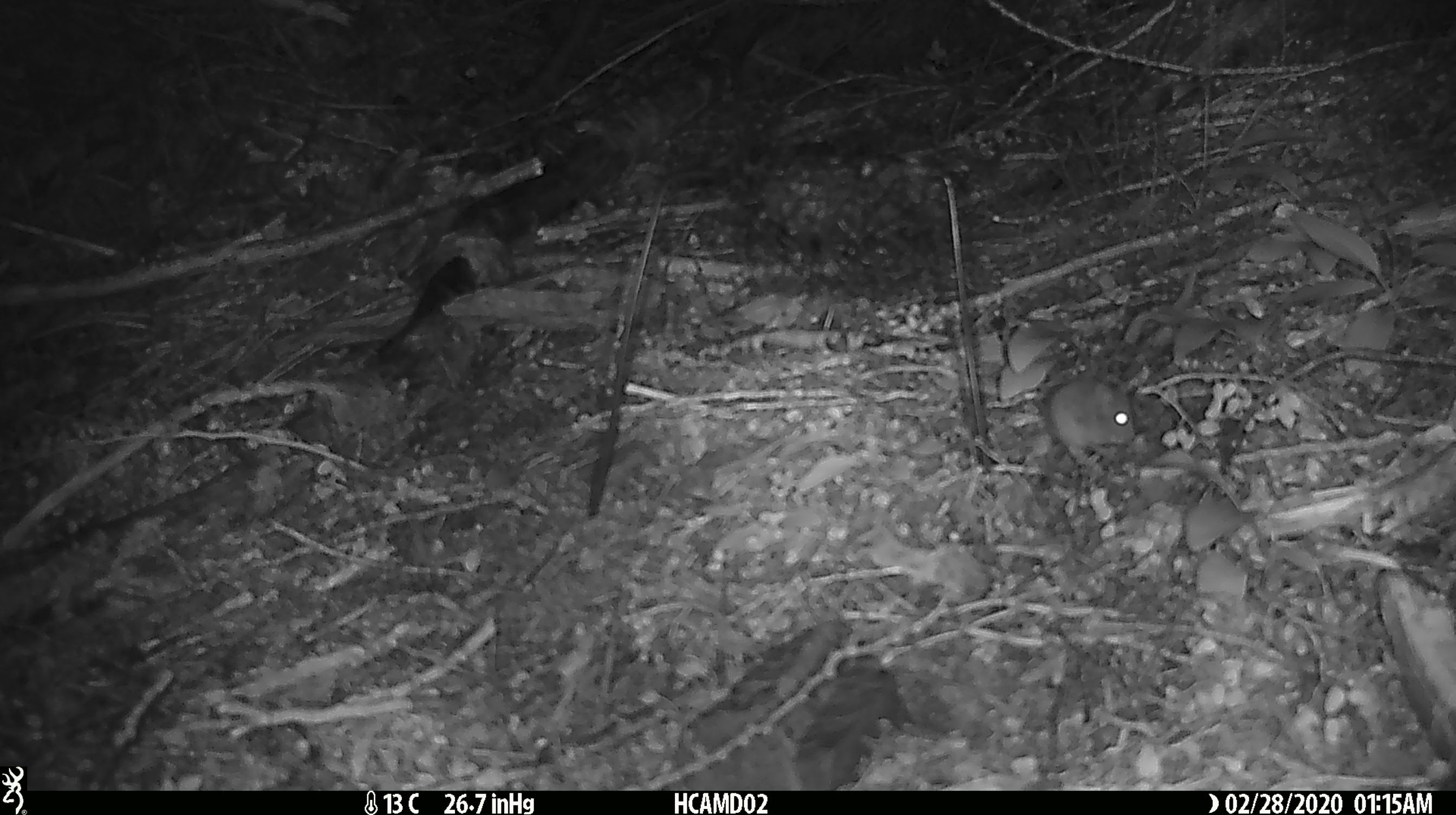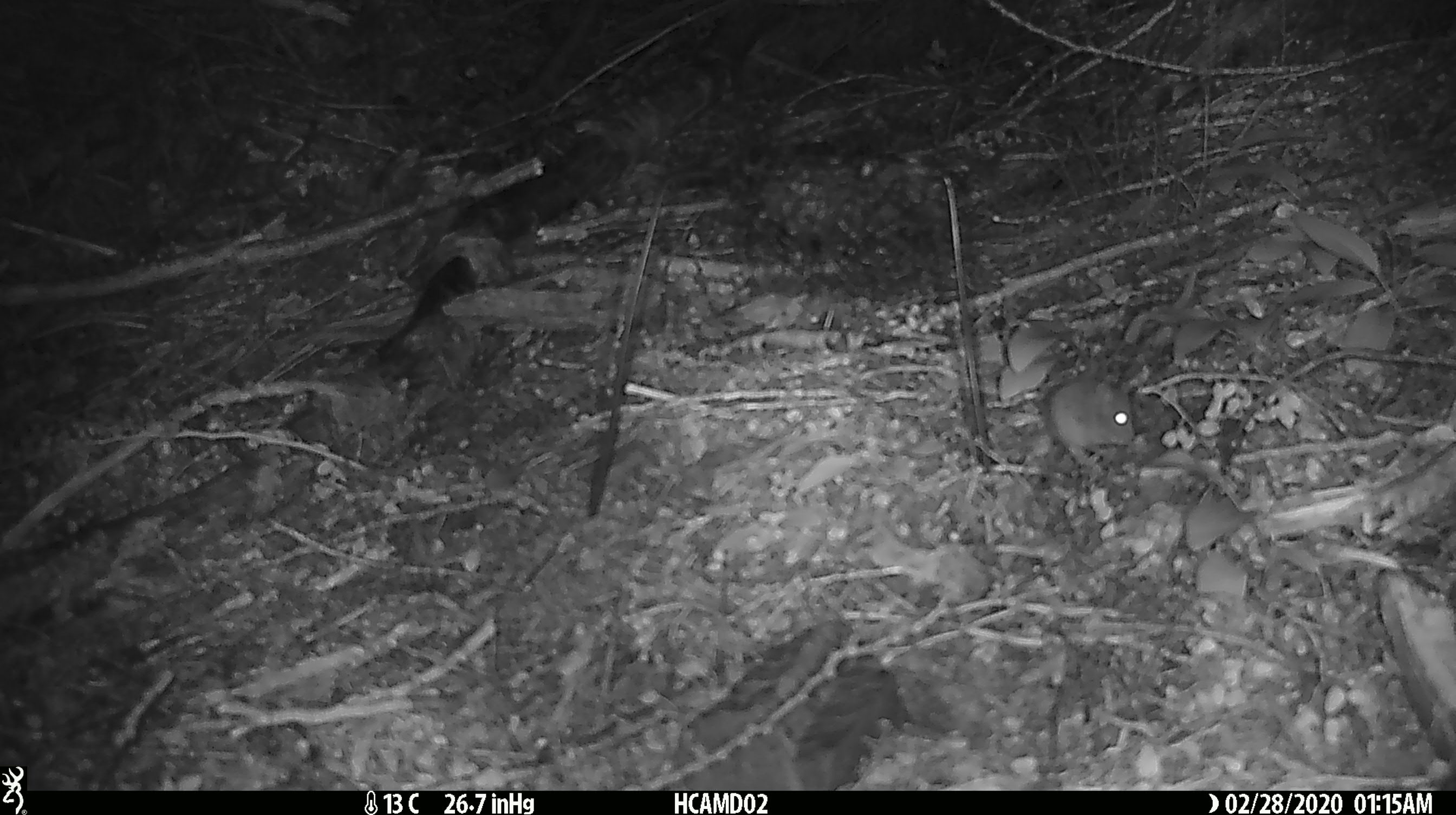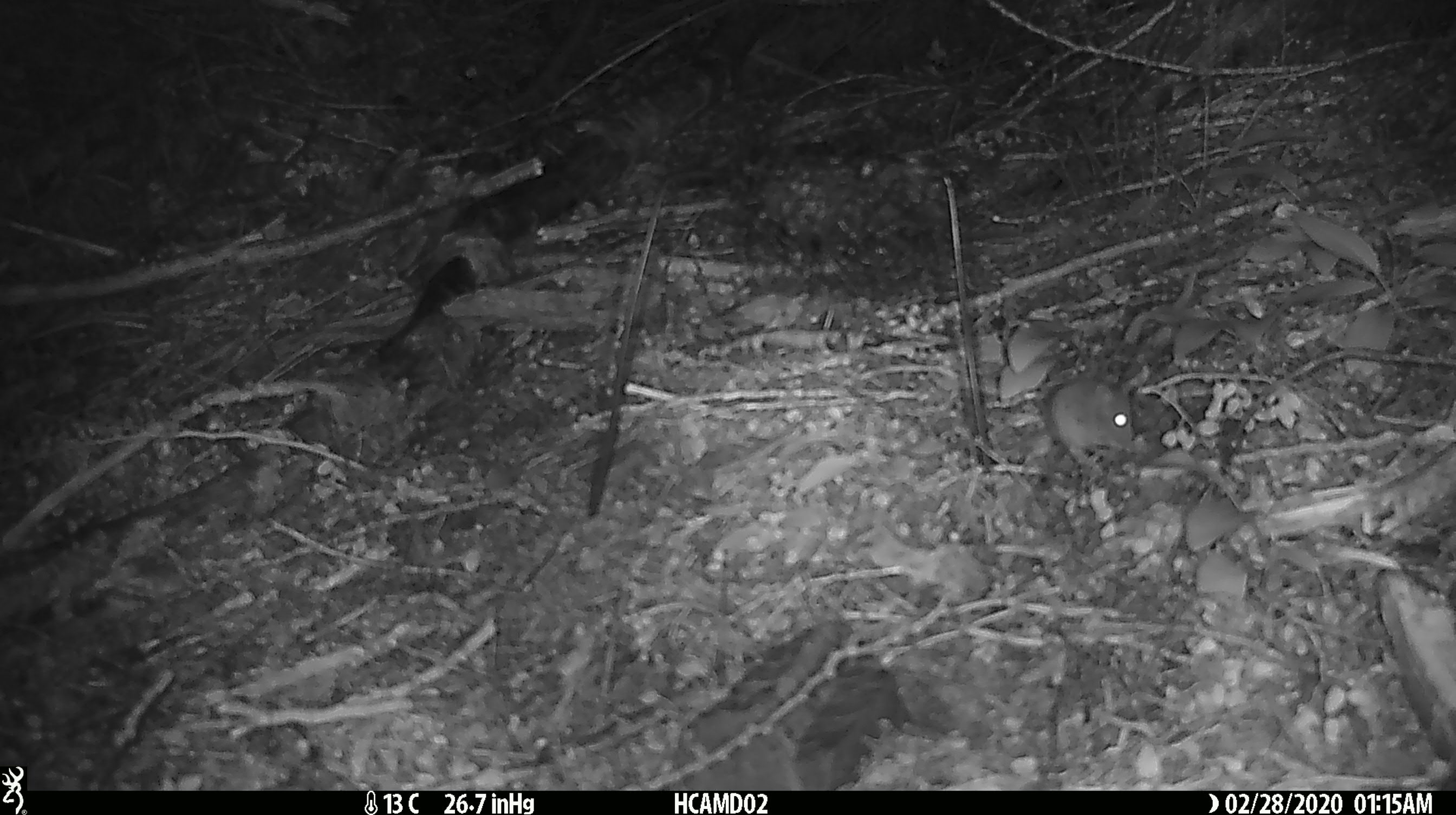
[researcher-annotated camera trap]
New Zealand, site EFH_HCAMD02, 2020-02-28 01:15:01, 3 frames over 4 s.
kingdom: Animalia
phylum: Chordata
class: Mammalia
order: Rodentia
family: Muridae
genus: Mus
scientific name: Mus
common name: mouse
Mouse (Mus).